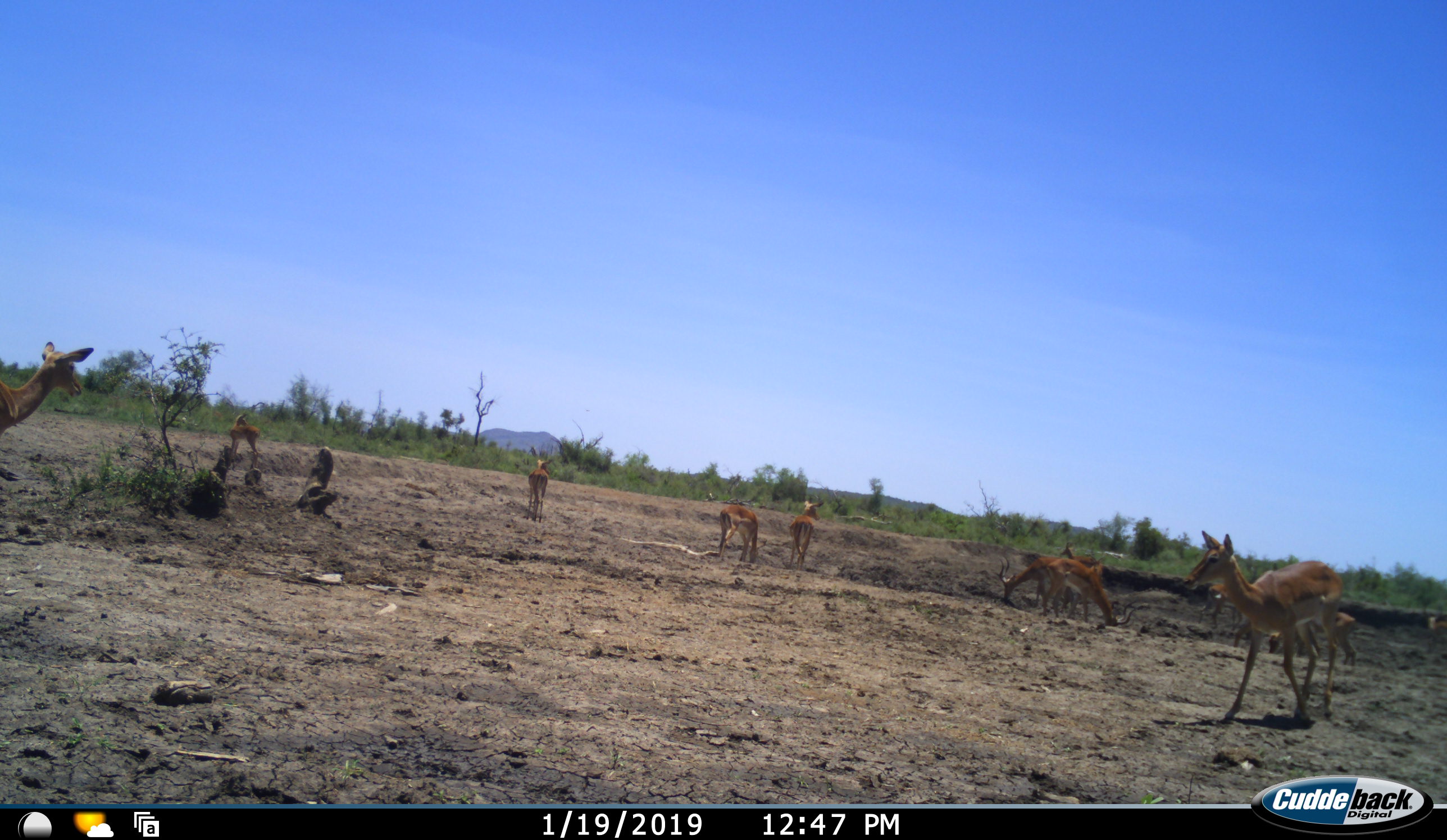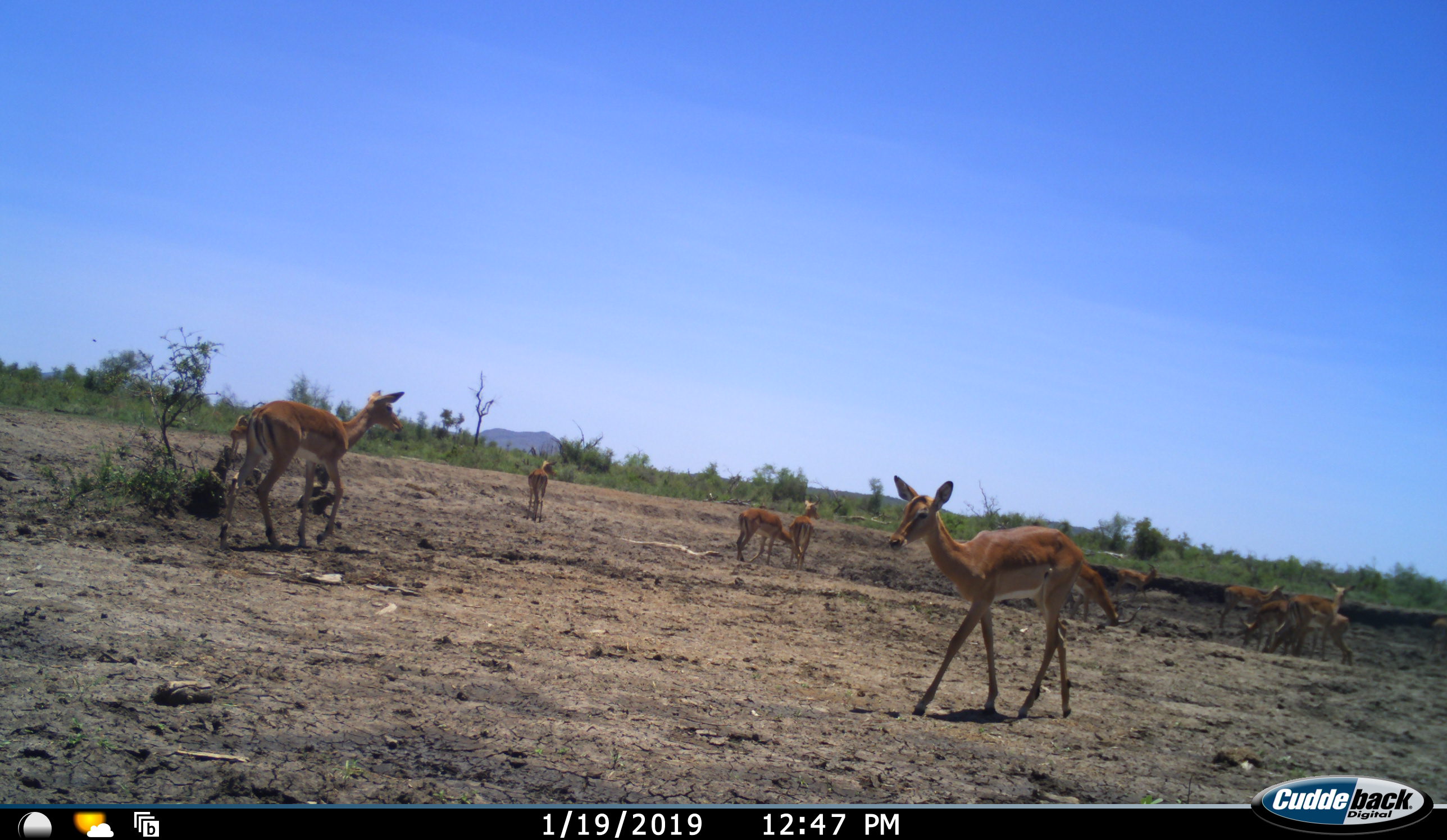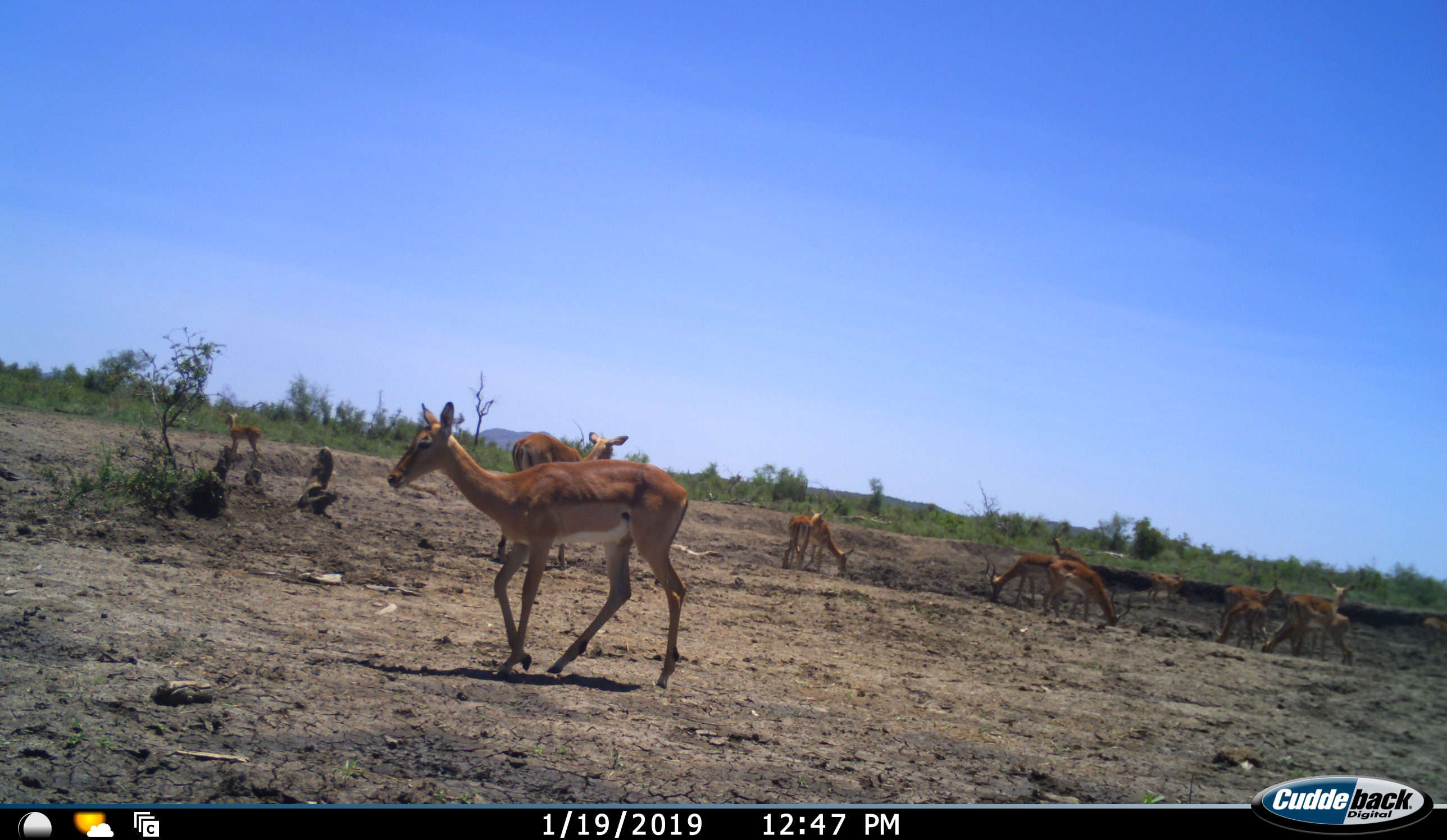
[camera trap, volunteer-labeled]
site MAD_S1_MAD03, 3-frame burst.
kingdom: Animalia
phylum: Chordata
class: Mammalia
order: Artiodactyla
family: Bovidae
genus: Aepyceros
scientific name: Aepyceros melampus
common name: impala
Impala (Aepyceros melampus), count 11-50. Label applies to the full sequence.